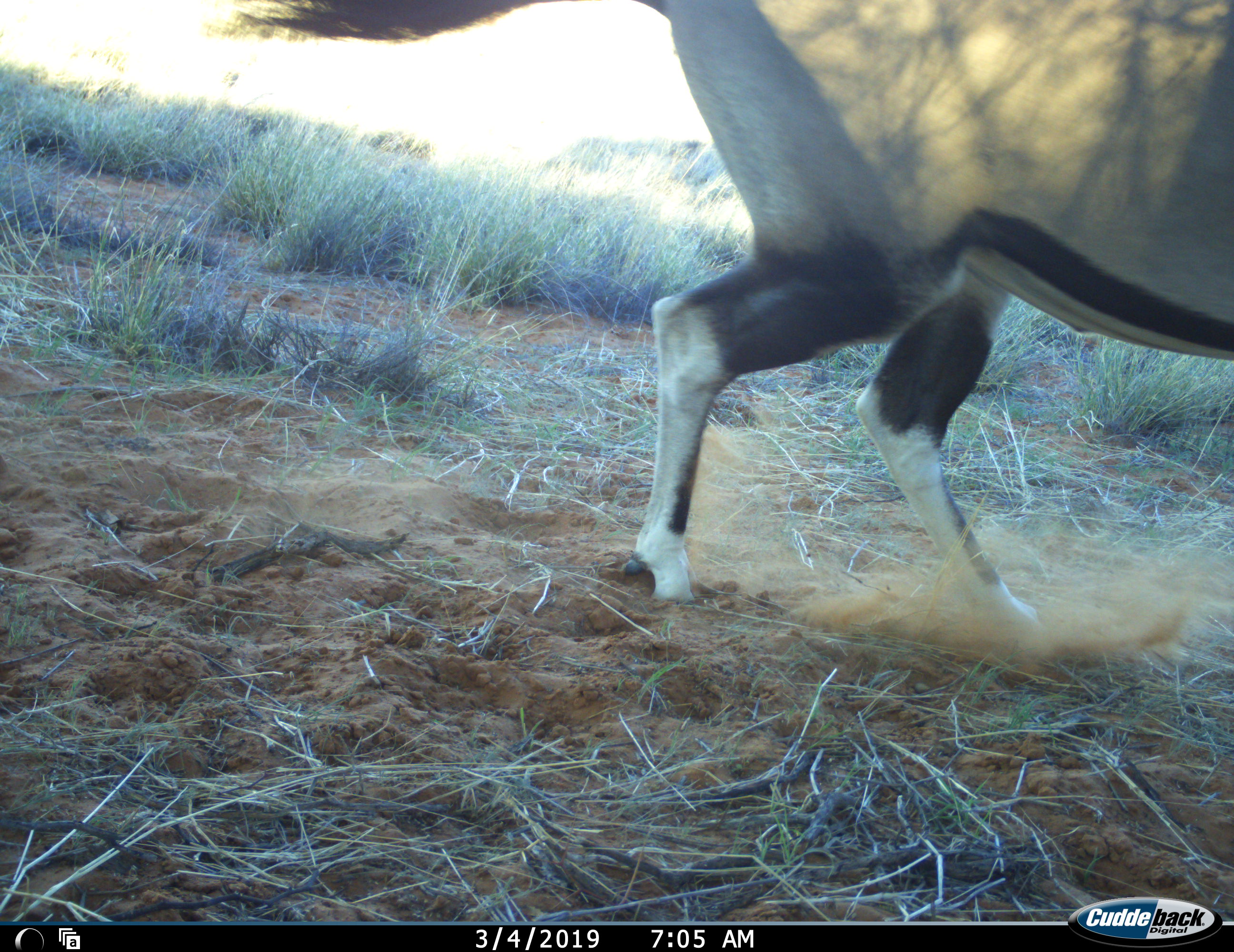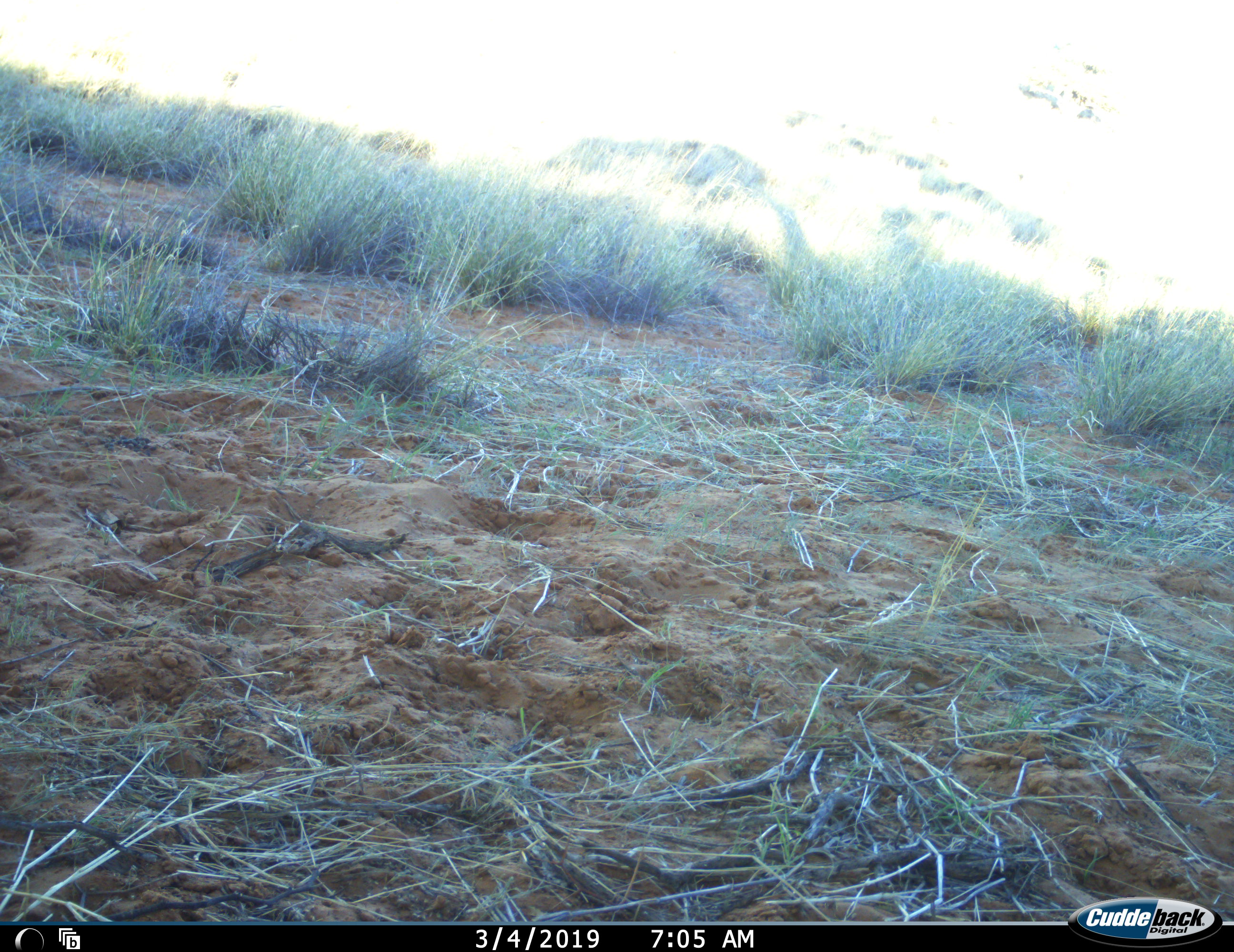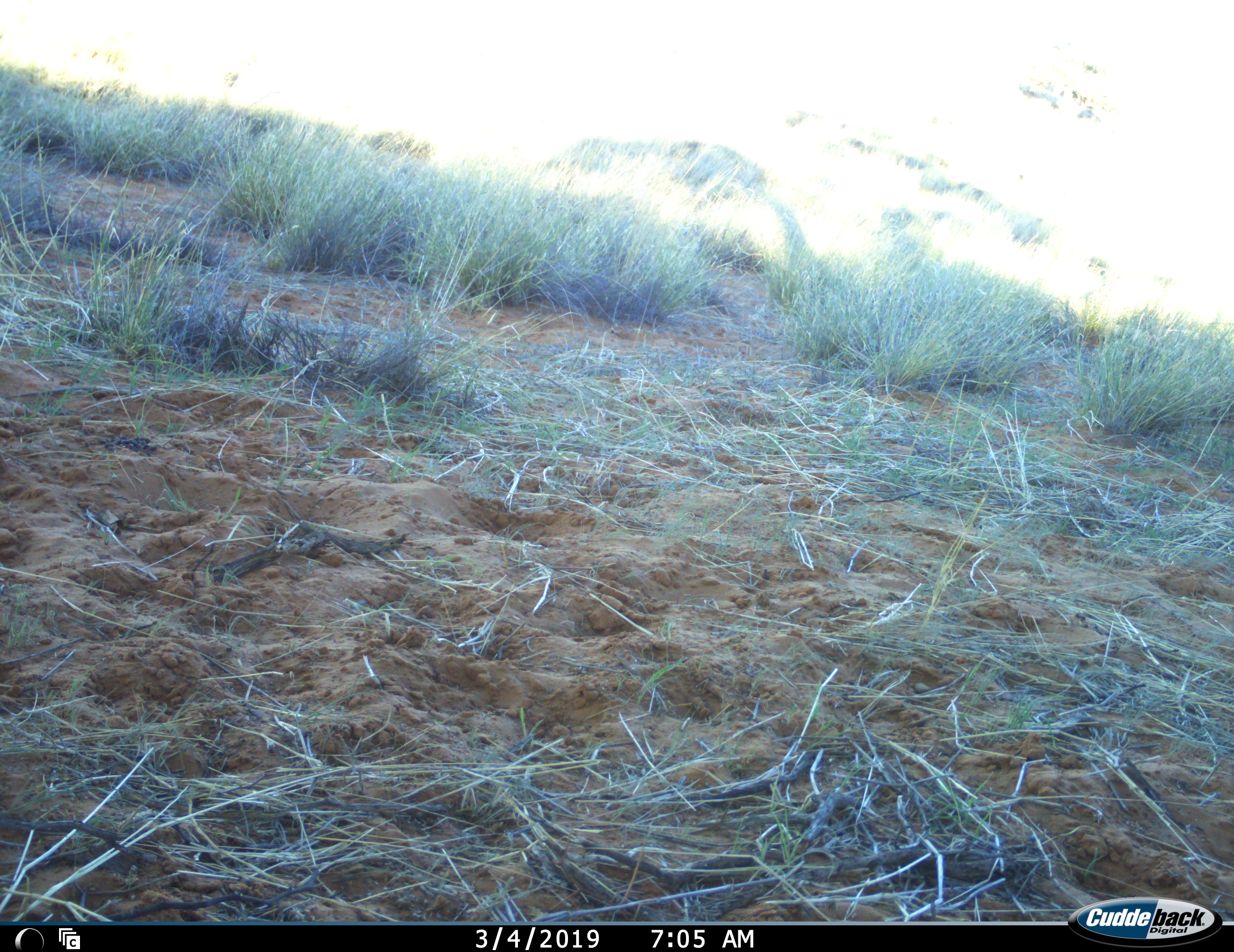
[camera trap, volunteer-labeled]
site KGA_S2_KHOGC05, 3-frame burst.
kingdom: Animalia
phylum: Chordata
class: Mammalia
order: Artiodactyla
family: Bovidae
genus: Oryx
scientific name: Oryx gazella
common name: gemsbok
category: oryx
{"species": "oryx (gemsbok) (Oryx gazella)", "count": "1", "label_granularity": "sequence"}